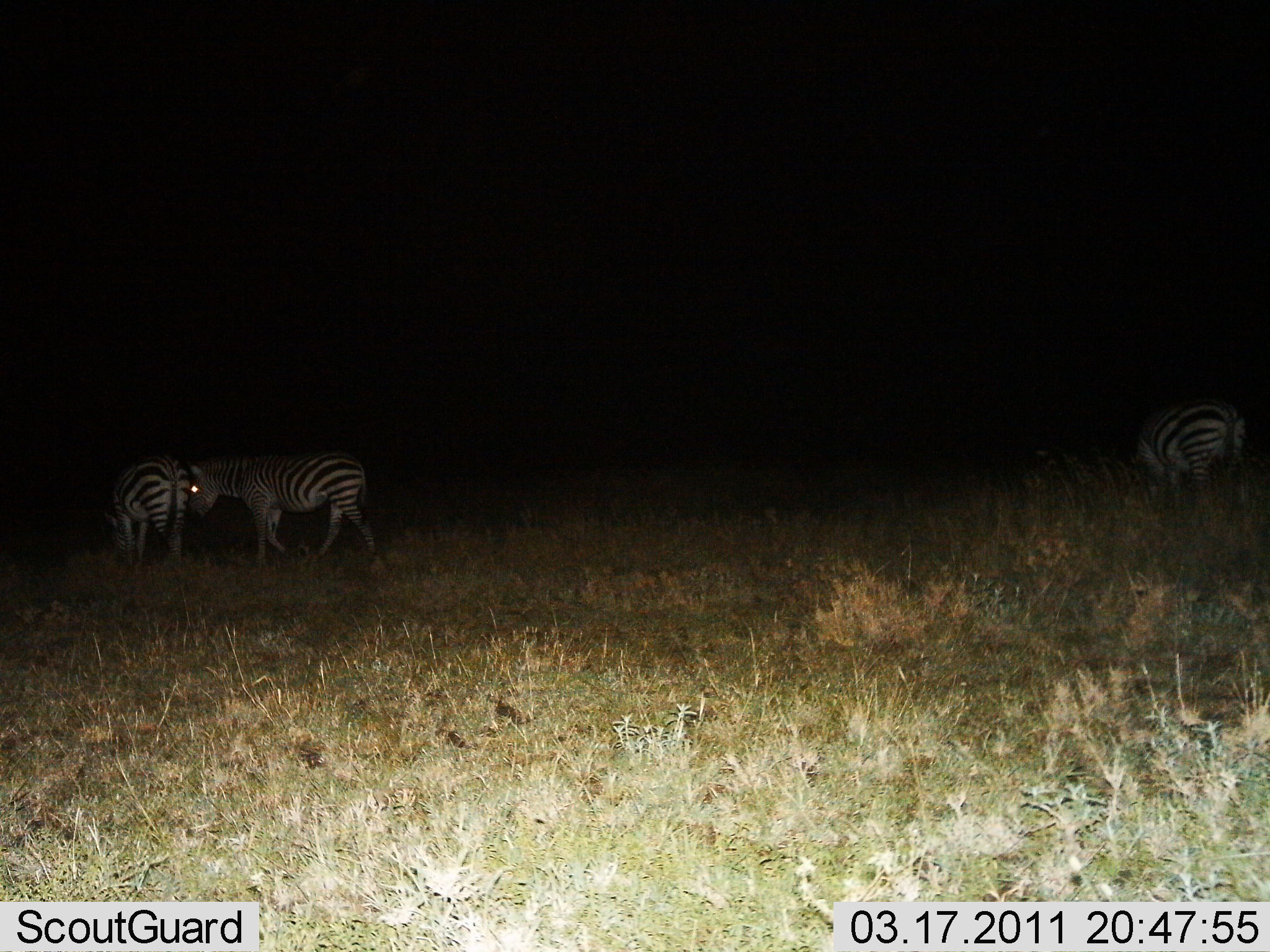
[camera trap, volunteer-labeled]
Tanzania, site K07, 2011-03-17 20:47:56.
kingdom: Animalia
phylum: Chordata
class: Mammalia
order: Perissodactyla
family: Equidae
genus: Equus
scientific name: Equus quagga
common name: plains zebra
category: zebra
Zebra (plains zebra) (Equus quagga), count 3. Behavior (volunteer vote fractions): standing 50%, resting 8%, moving 50%, interacting 0%. Young present (vote fraction): 0%. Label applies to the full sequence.